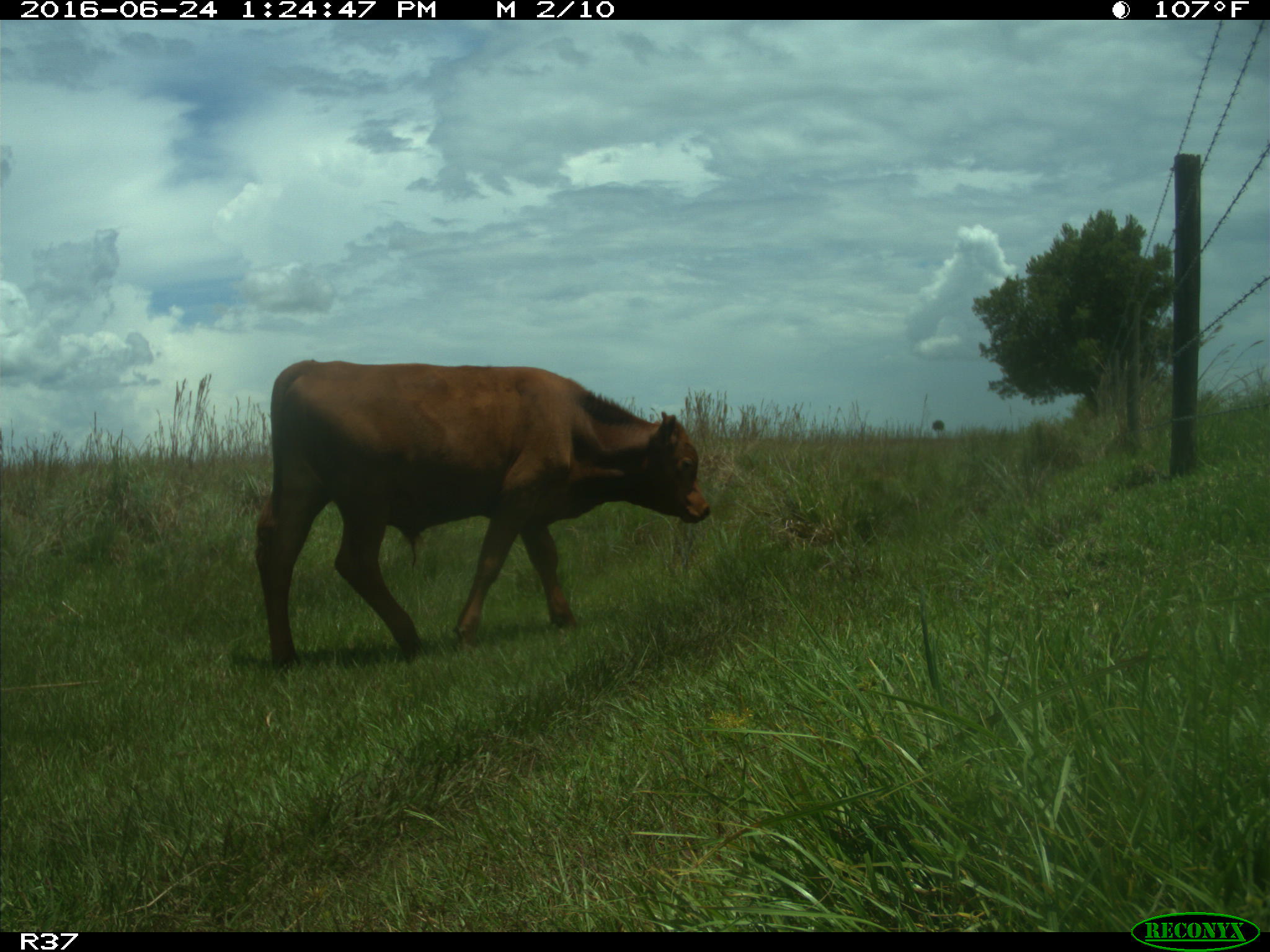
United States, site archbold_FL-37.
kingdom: Animalia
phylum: Chordata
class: Mammalia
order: Artiodactyla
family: Bovidae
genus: Bos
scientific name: Bos taurus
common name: domestic cow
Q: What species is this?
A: Bos taurus (domestic cow).